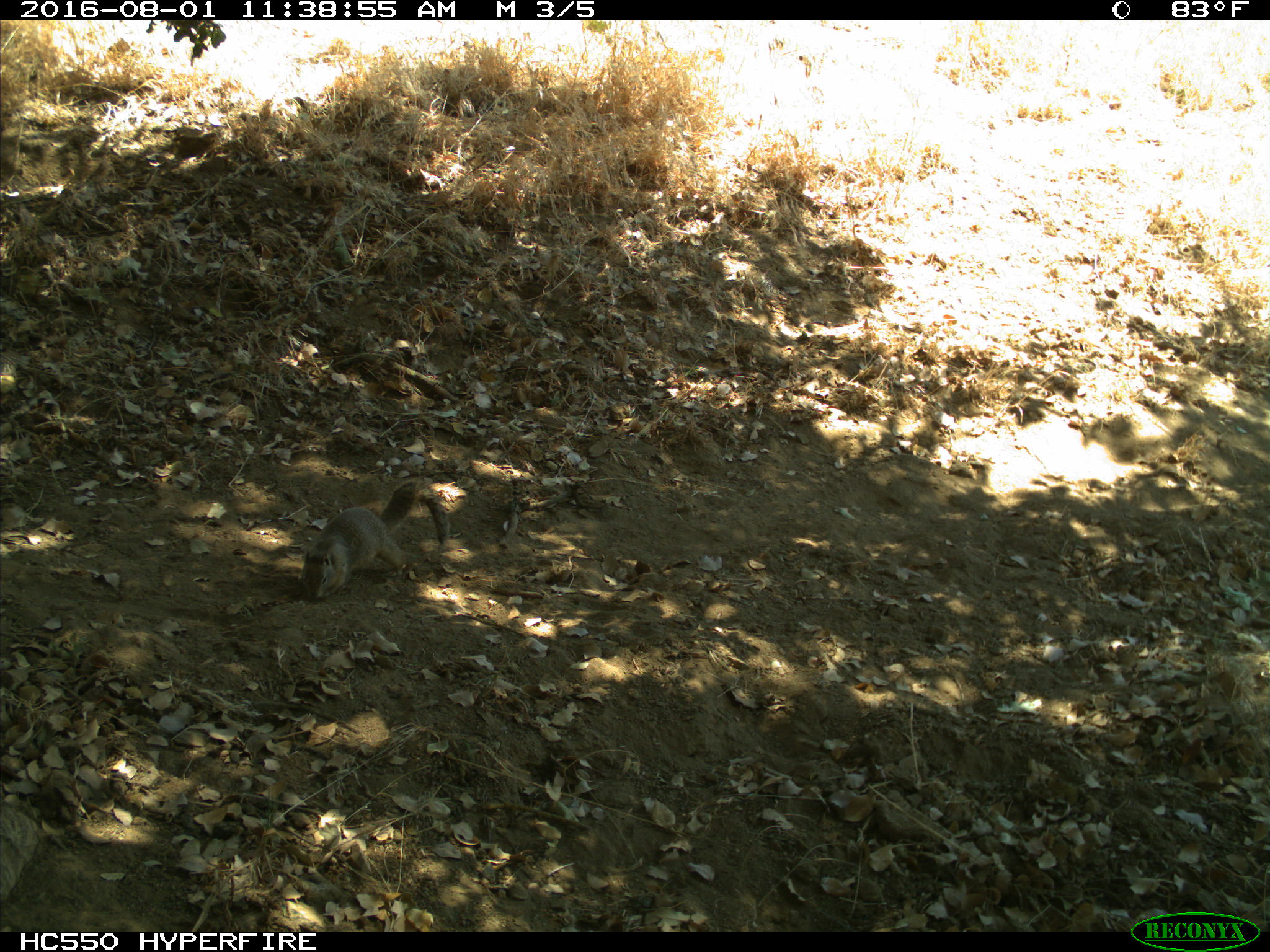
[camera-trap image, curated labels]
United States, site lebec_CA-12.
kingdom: Animalia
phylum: Chordata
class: Mammalia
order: Rodentia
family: Sciuridae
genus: Otospermophilus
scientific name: Otospermophilus beecheyi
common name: california ground squirrel